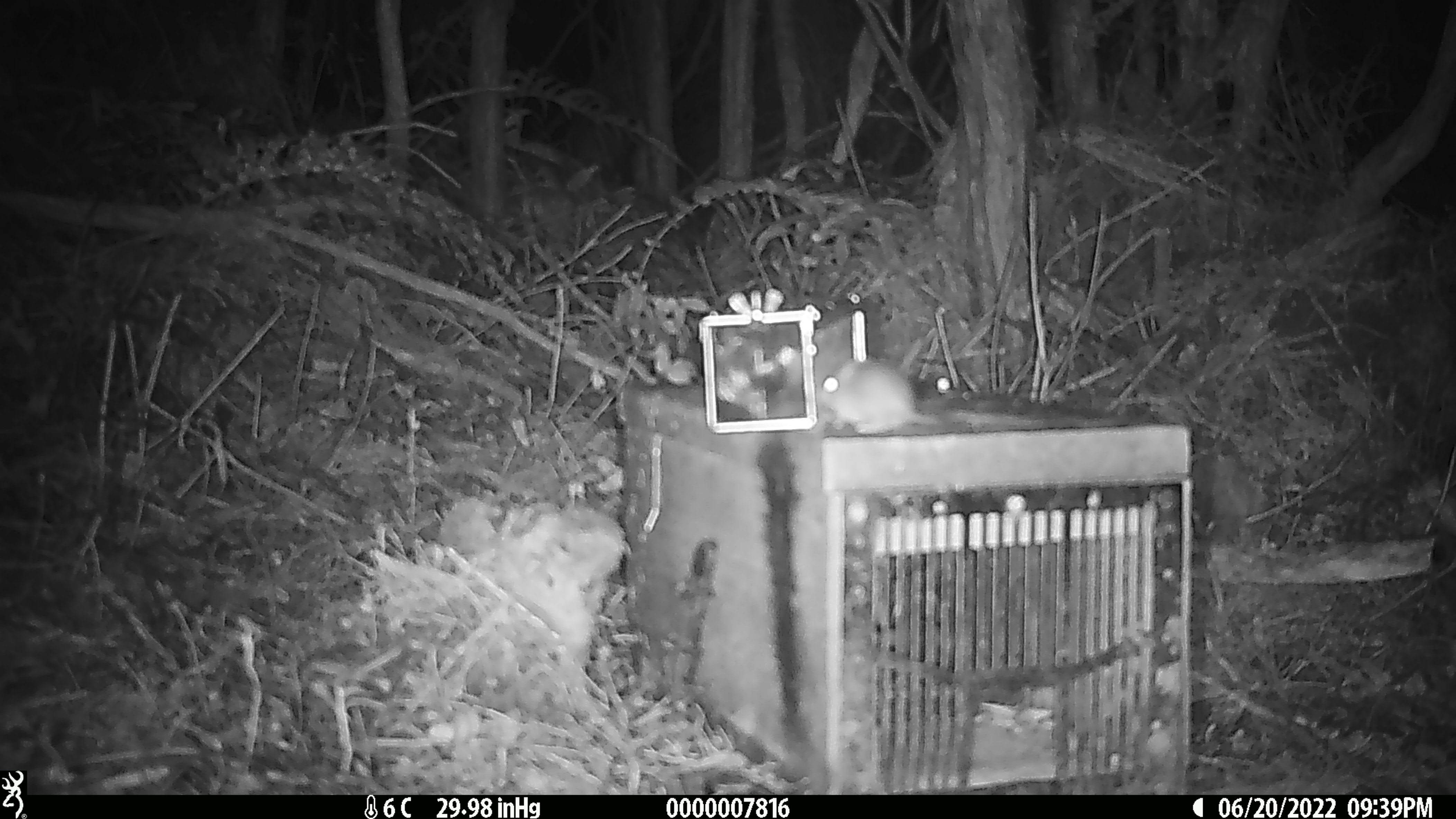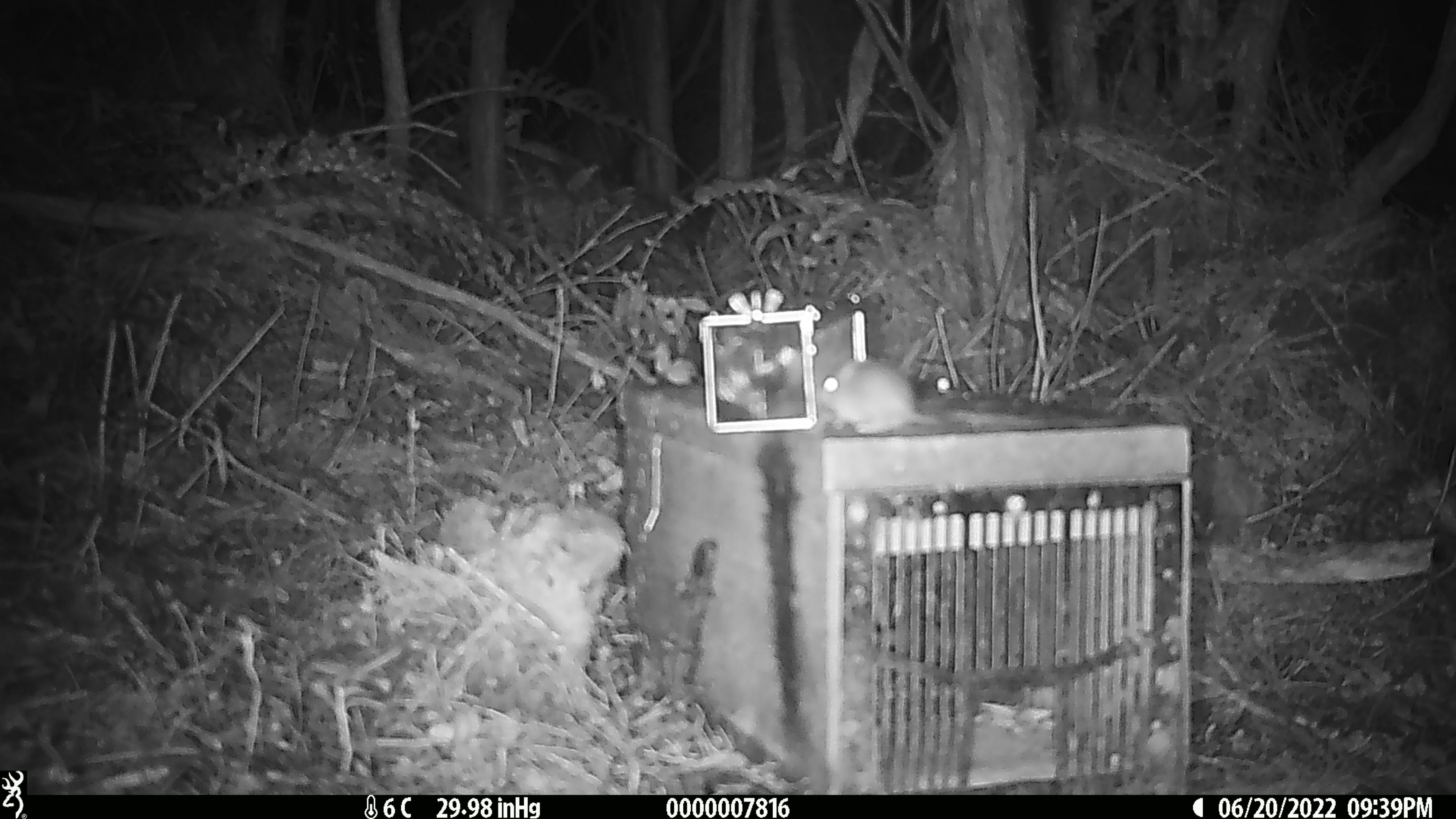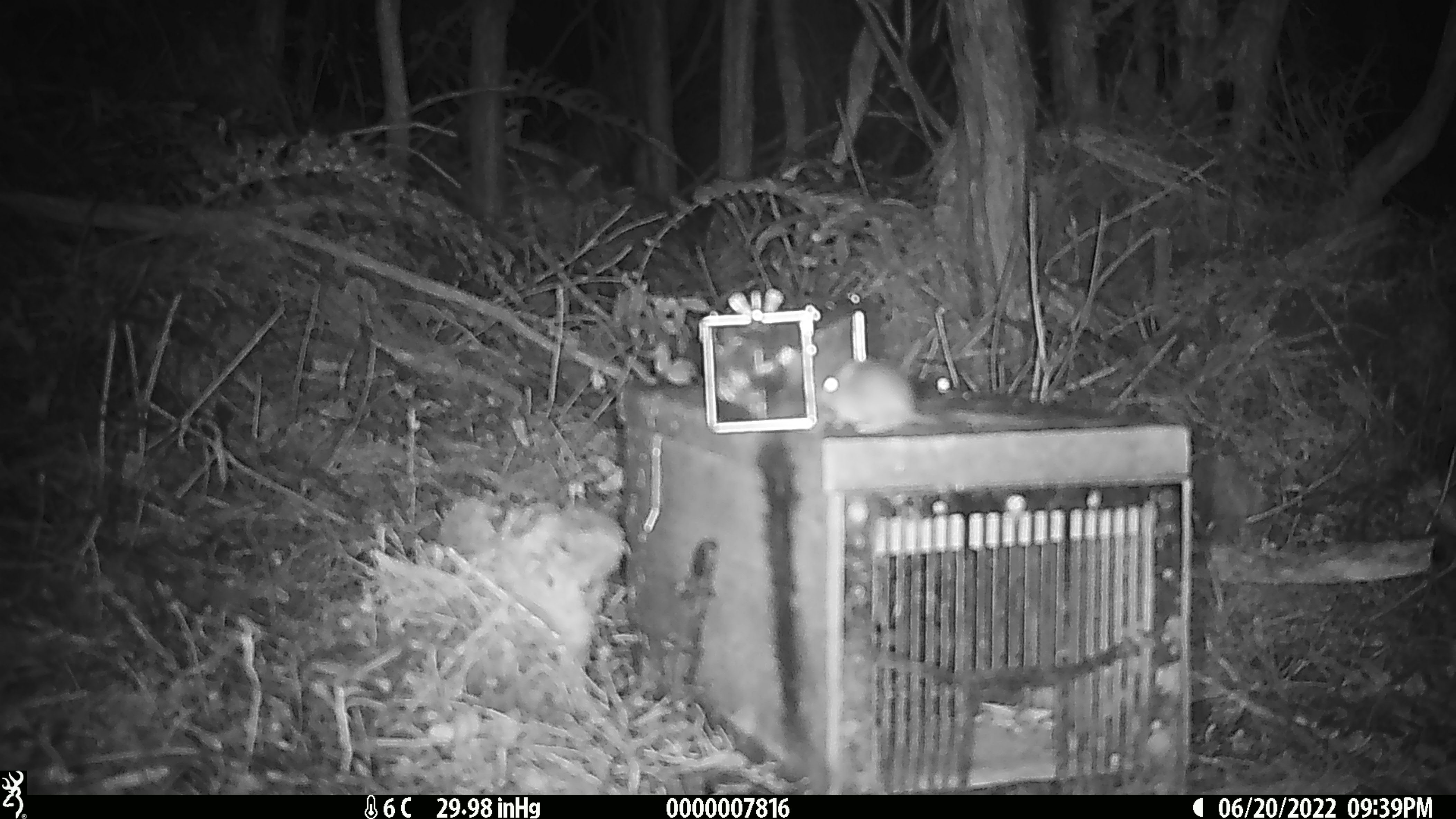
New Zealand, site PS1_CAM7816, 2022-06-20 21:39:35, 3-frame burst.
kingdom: Animalia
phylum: Chordata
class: Mammalia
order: Rodentia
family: Muridae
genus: Mus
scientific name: Mus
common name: mouse